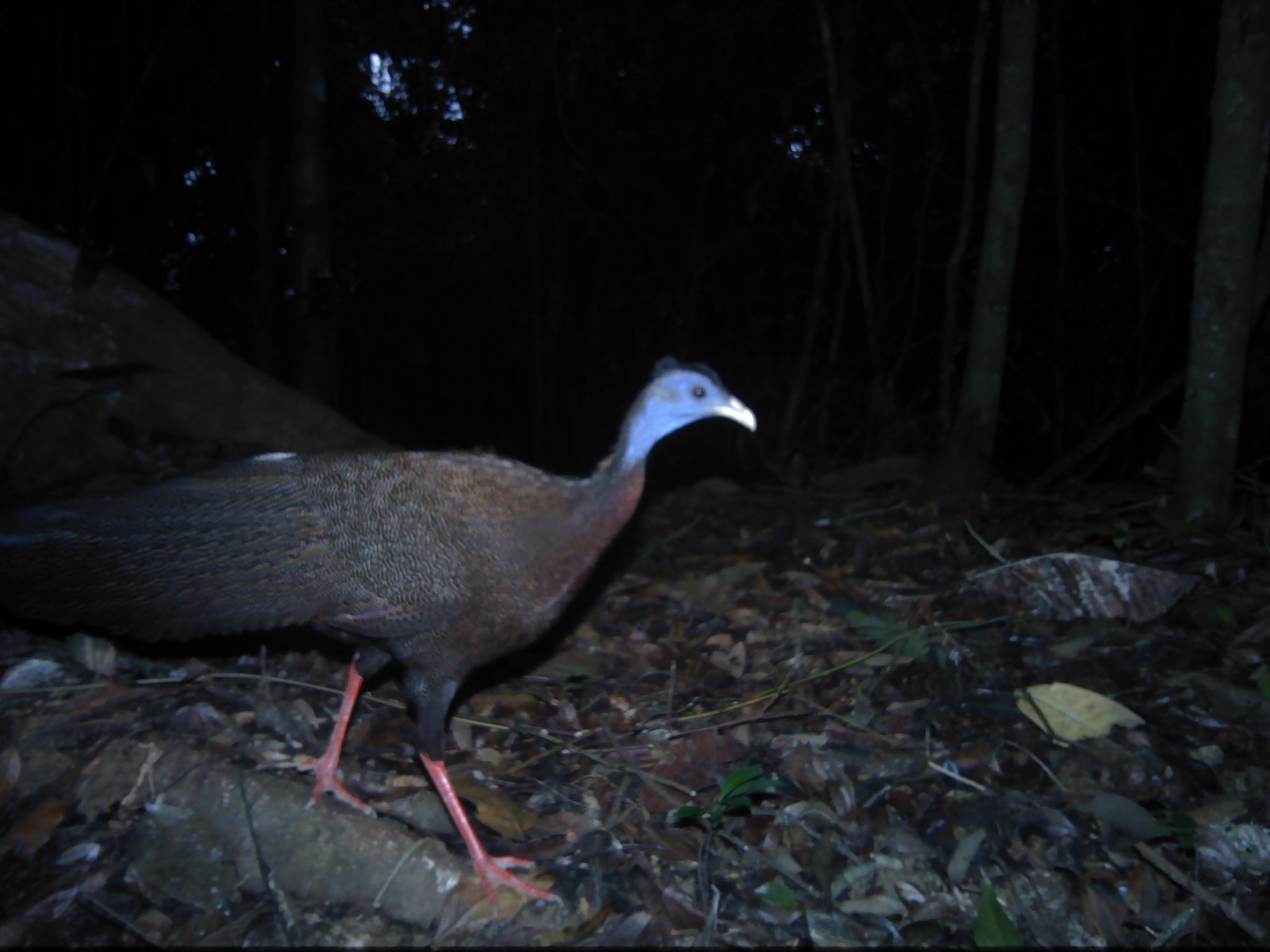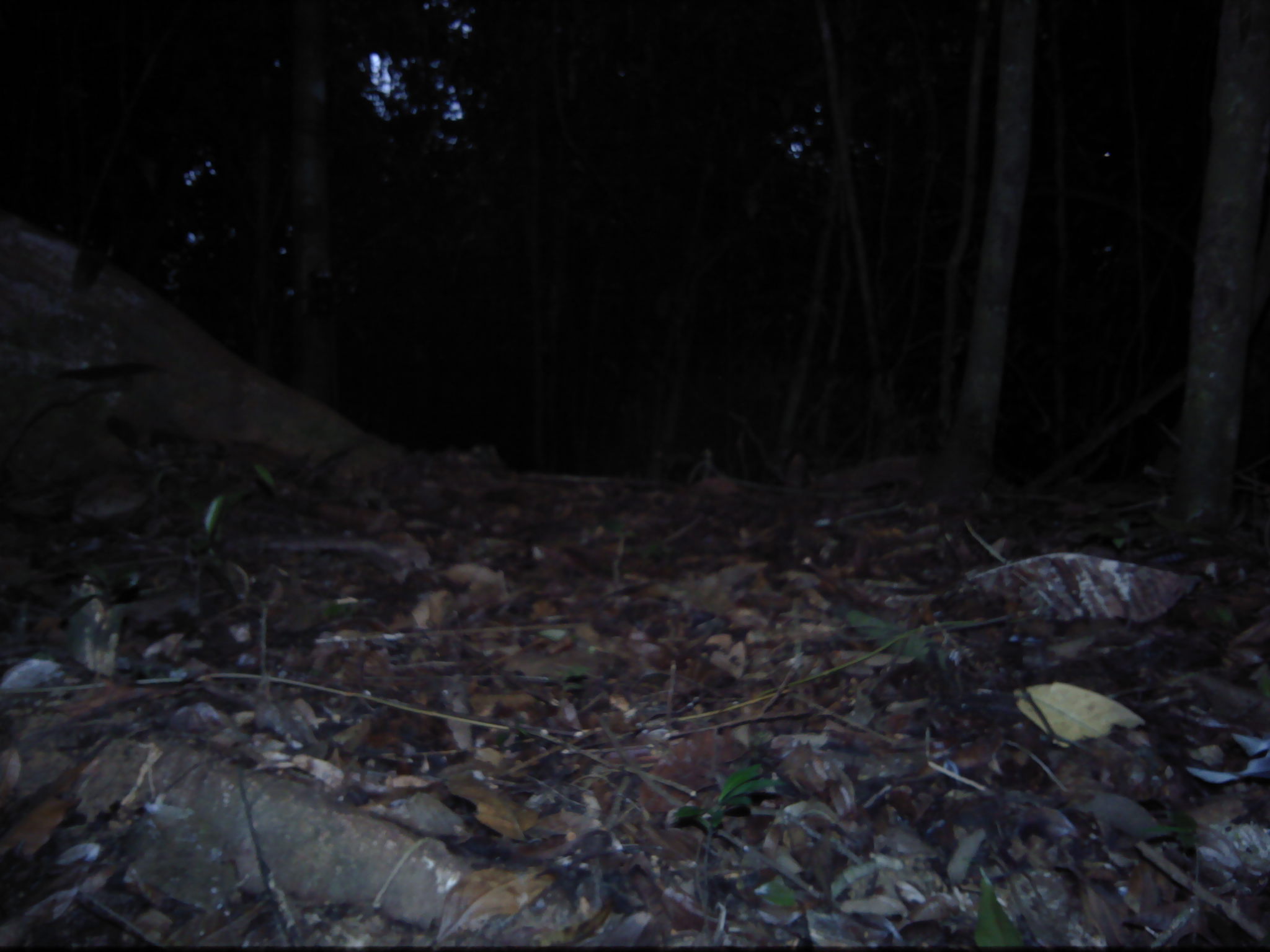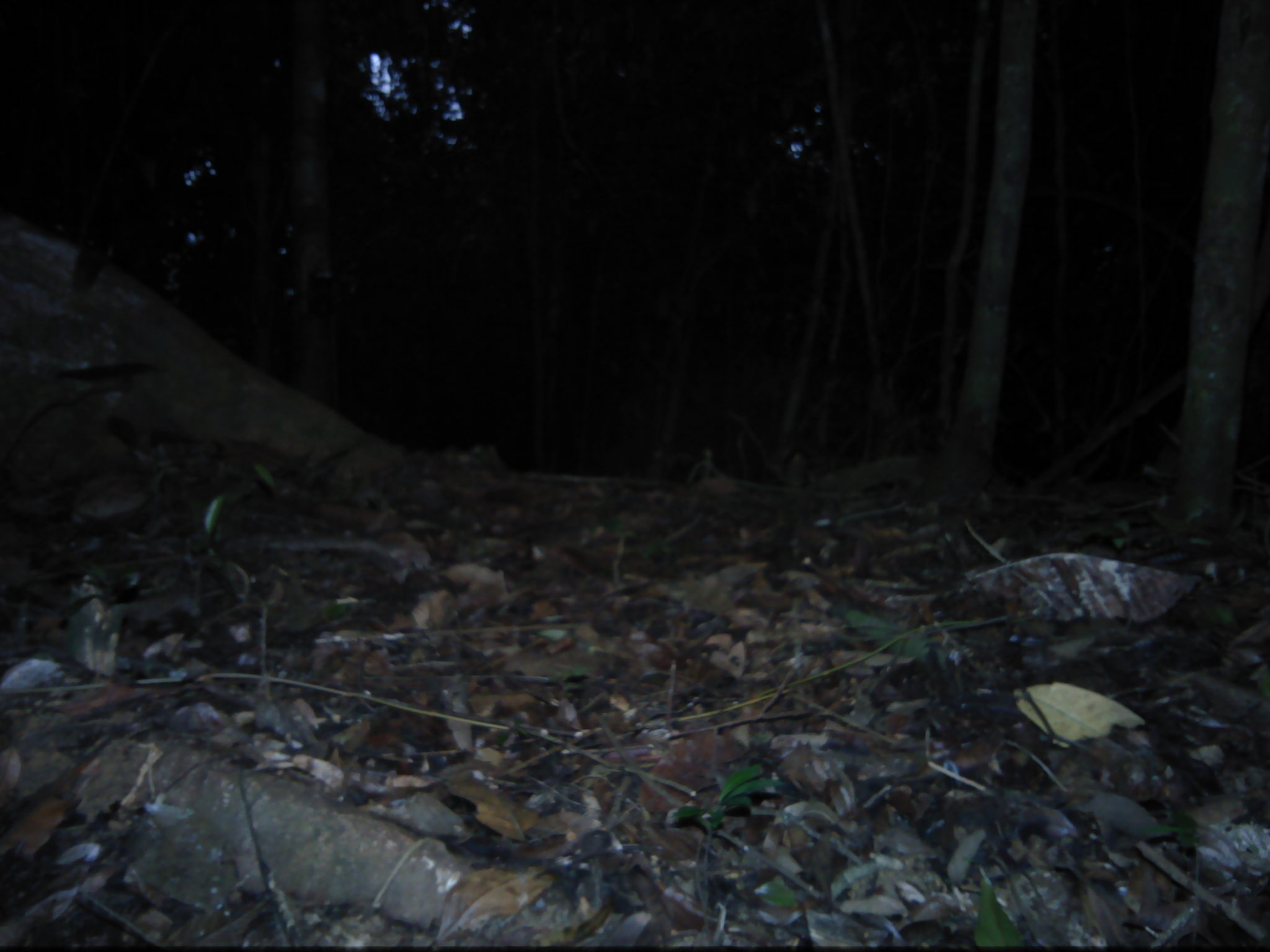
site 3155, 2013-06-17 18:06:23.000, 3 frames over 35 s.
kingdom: Animalia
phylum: Chordata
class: Aves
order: Galliformes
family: Phasianidae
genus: Argusianus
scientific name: Argusianus argus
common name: great argus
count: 1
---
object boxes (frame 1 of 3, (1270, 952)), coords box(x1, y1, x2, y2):
argusianus argus: box(0, 352, 759, 913)